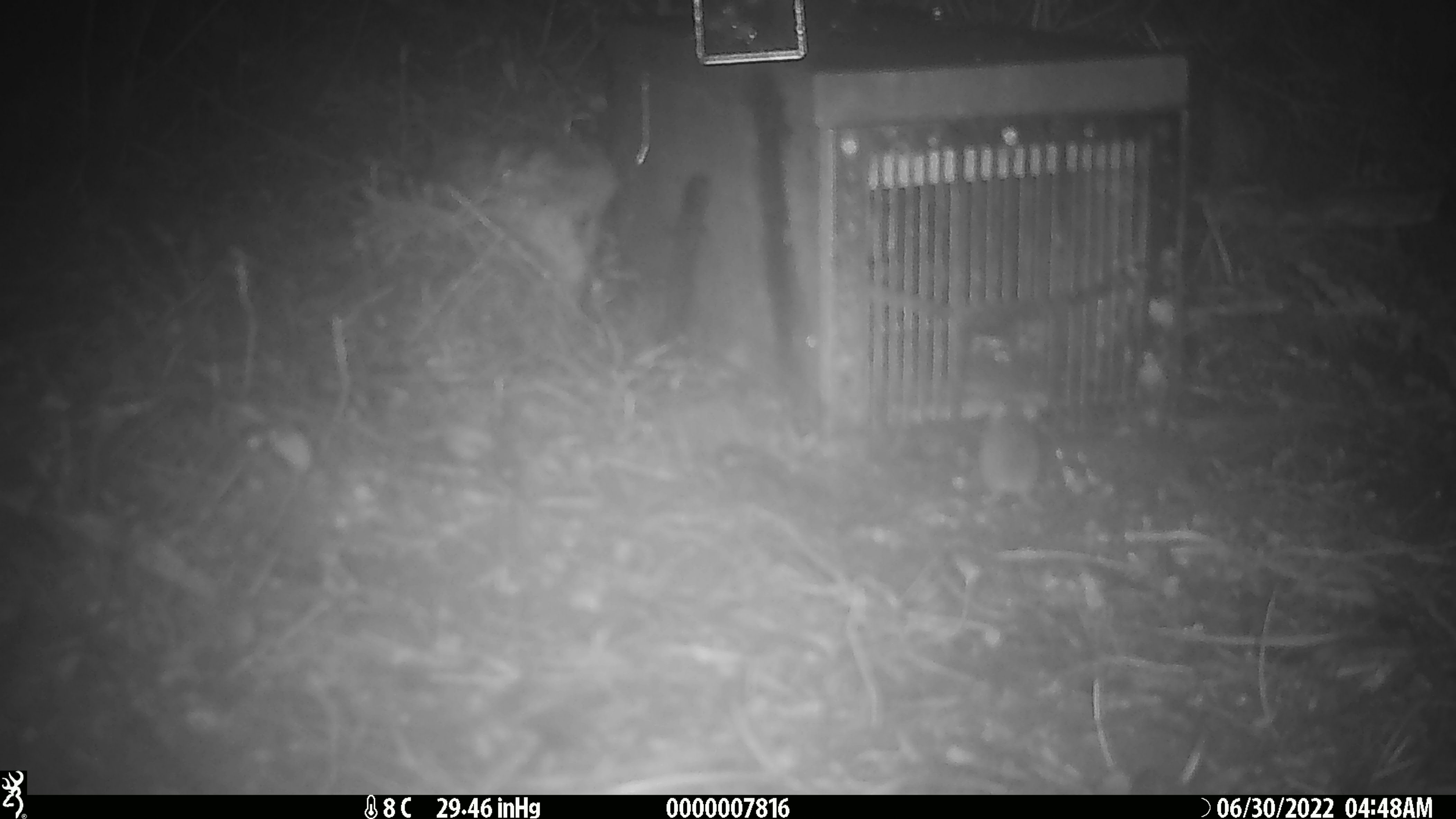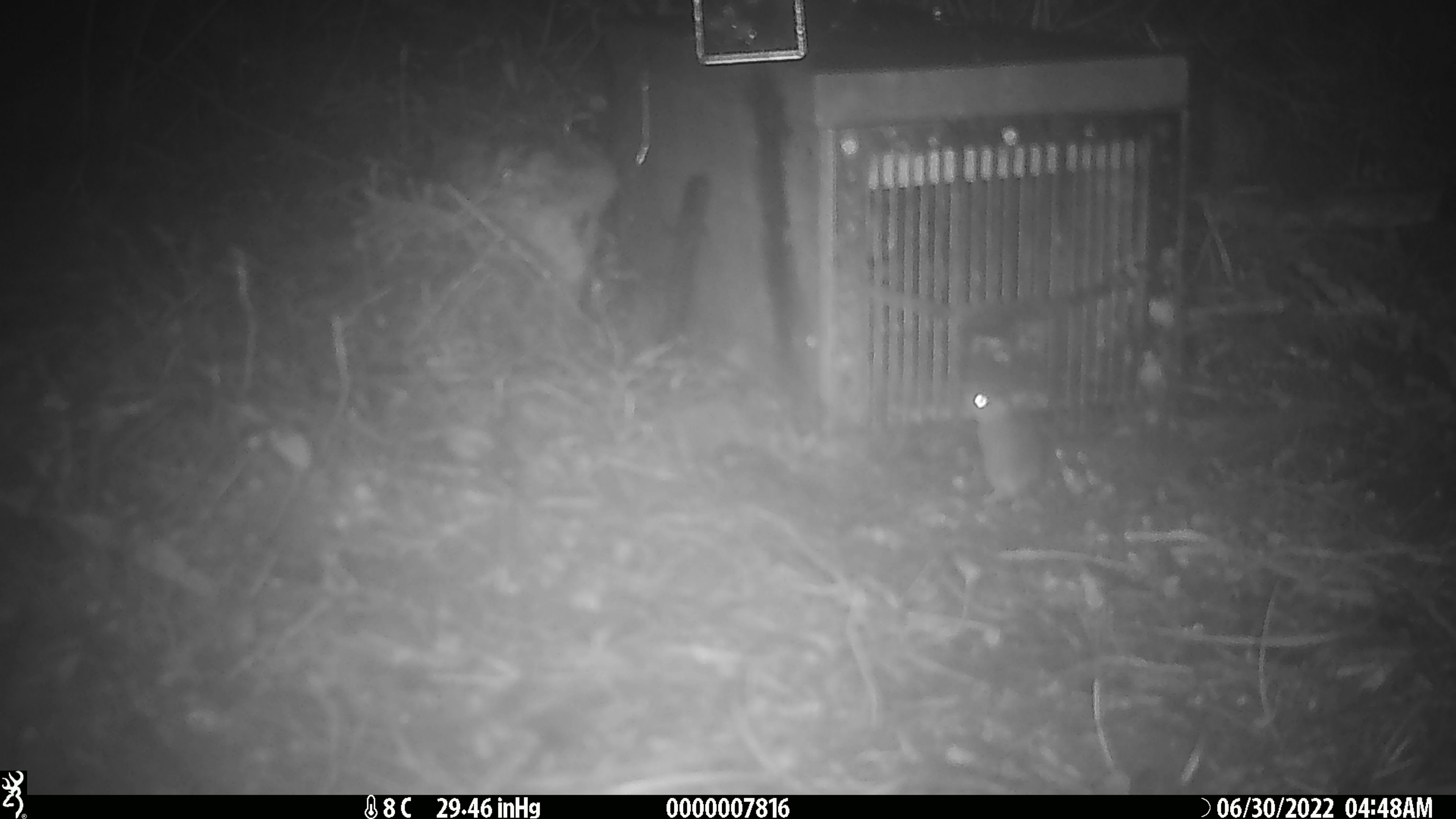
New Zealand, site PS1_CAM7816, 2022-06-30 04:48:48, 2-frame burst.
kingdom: Animalia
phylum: Chordata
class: Mammalia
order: Rodentia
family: Muridae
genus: Mus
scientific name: Mus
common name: mouse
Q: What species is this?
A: Mouse (Mus).